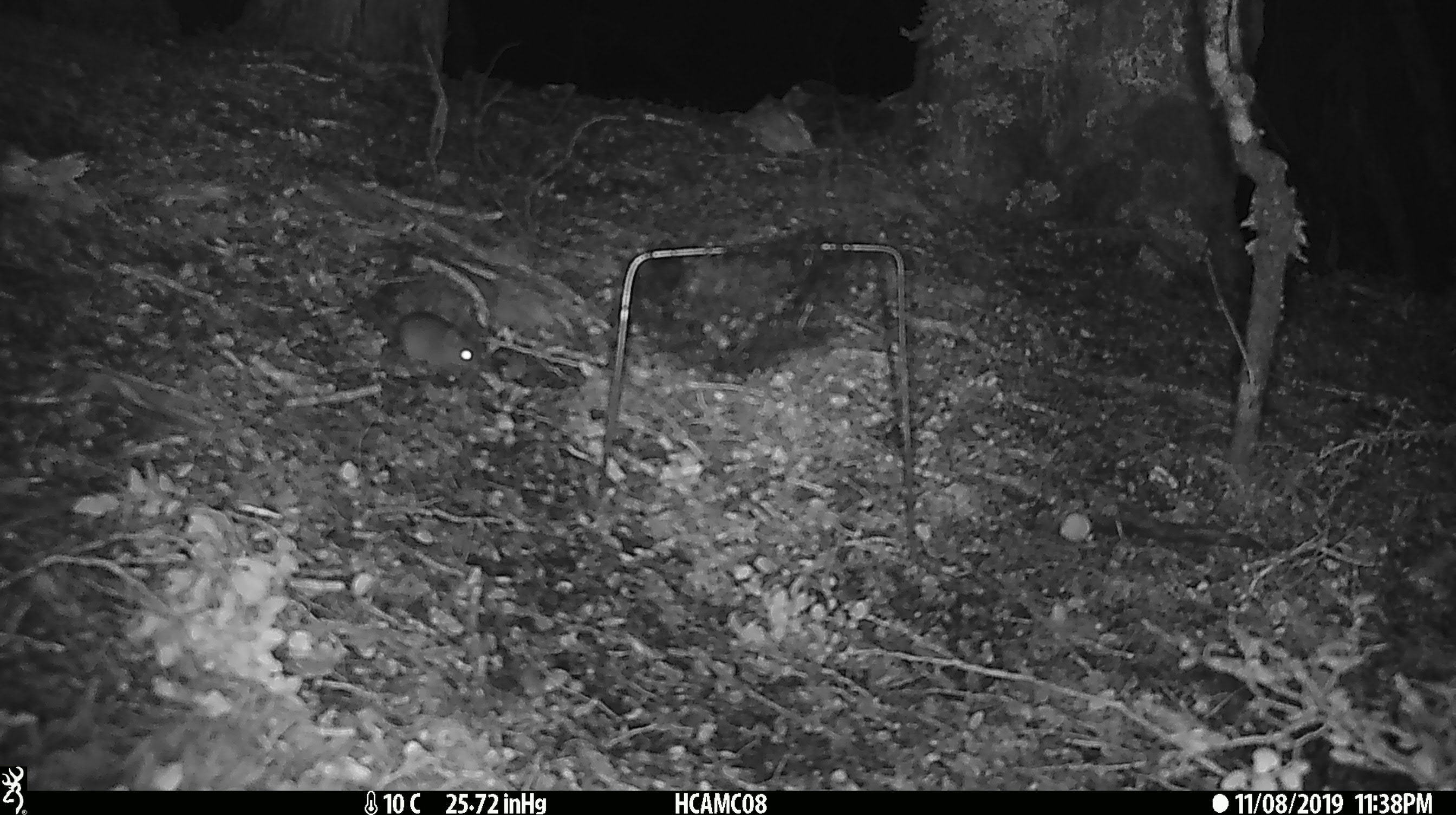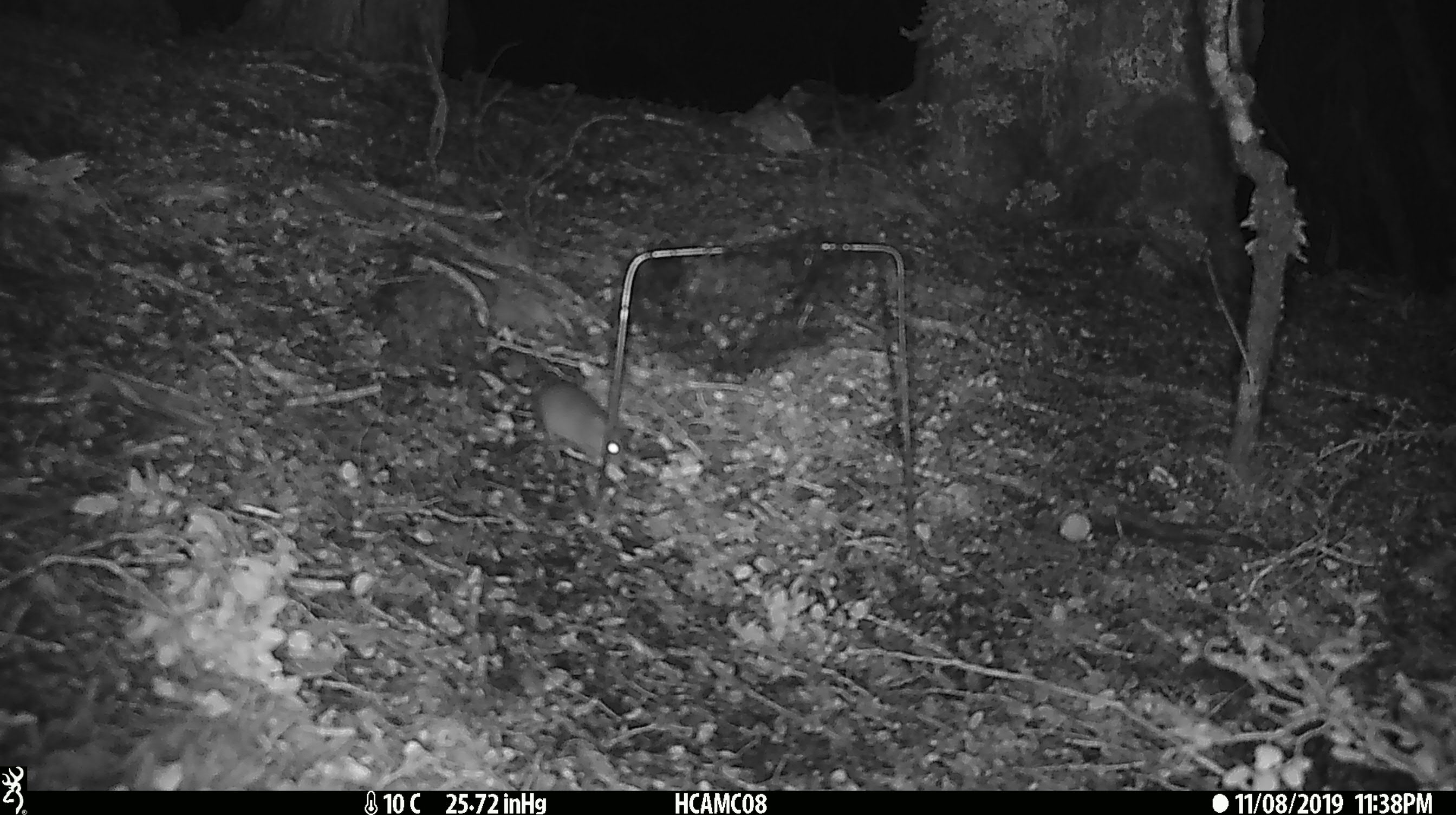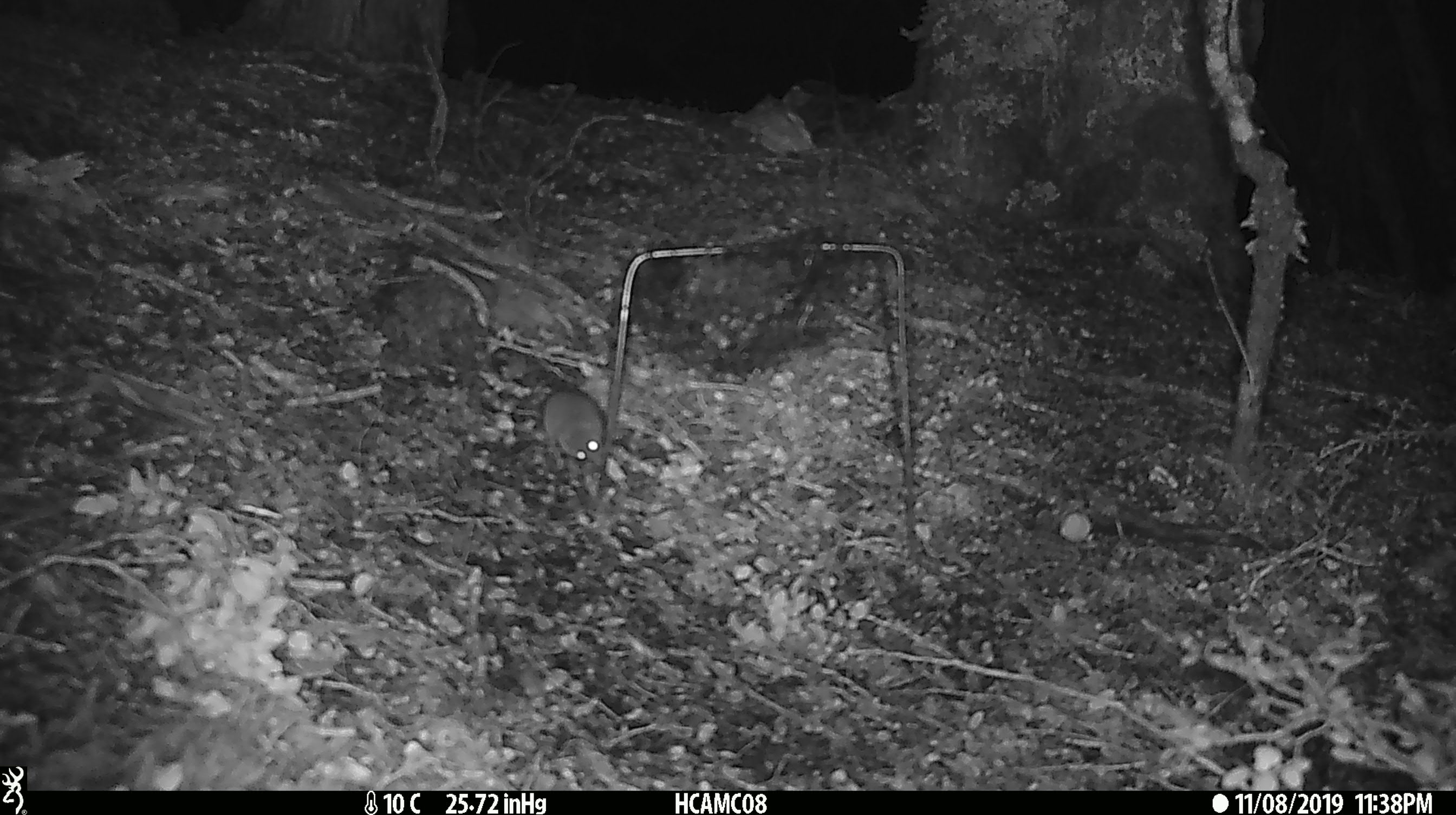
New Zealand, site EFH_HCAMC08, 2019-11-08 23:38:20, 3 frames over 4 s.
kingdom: Animalia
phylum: Chordata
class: Mammalia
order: Rodentia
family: Muridae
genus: Mus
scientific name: Mus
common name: mouse